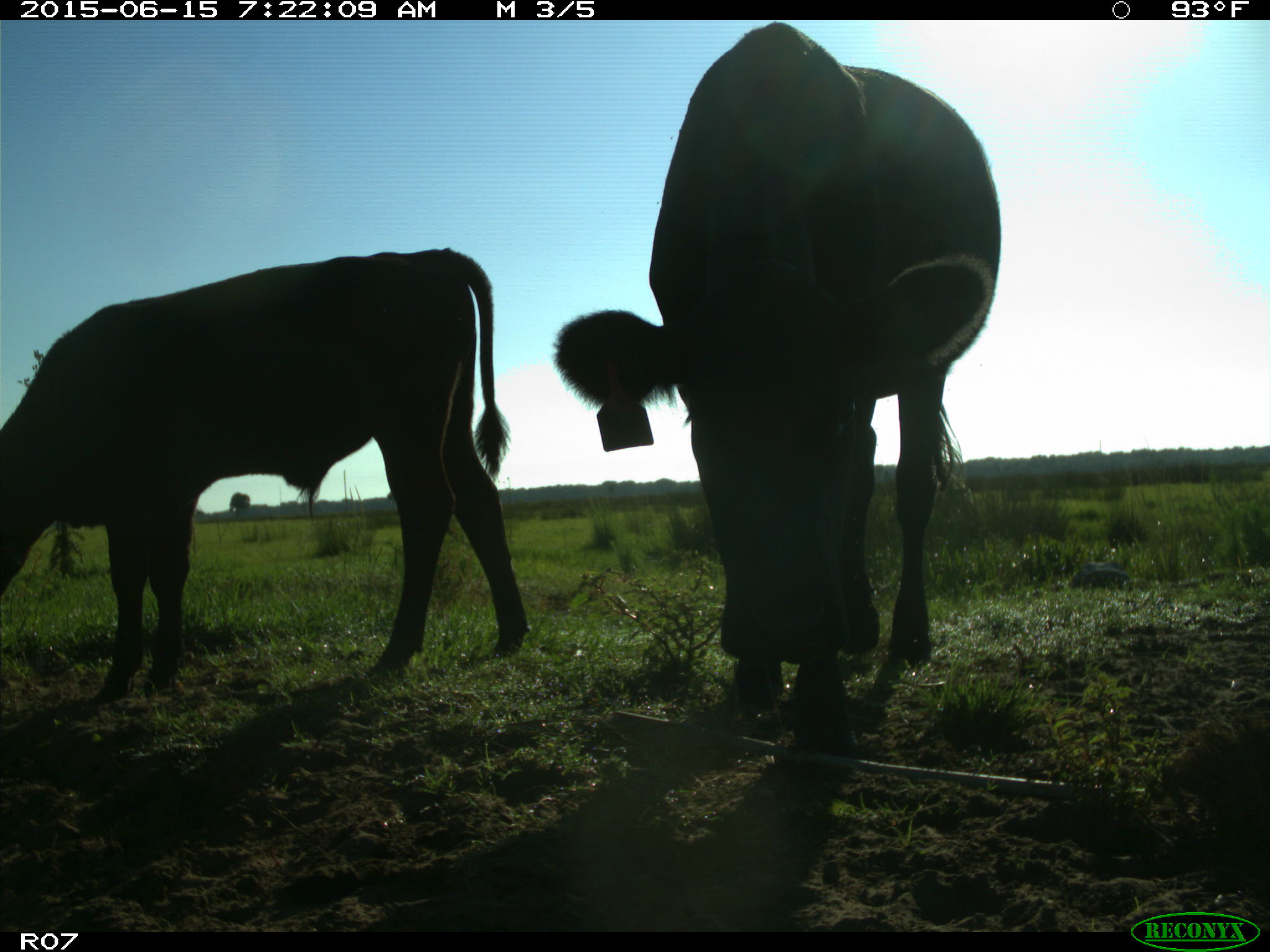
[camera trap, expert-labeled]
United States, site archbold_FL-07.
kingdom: Animalia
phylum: Chordata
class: Mammalia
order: Artiodactyla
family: Bovidae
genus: Bos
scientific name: Bos taurus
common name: domestic cow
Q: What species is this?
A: Bos taurus (domestic cow).